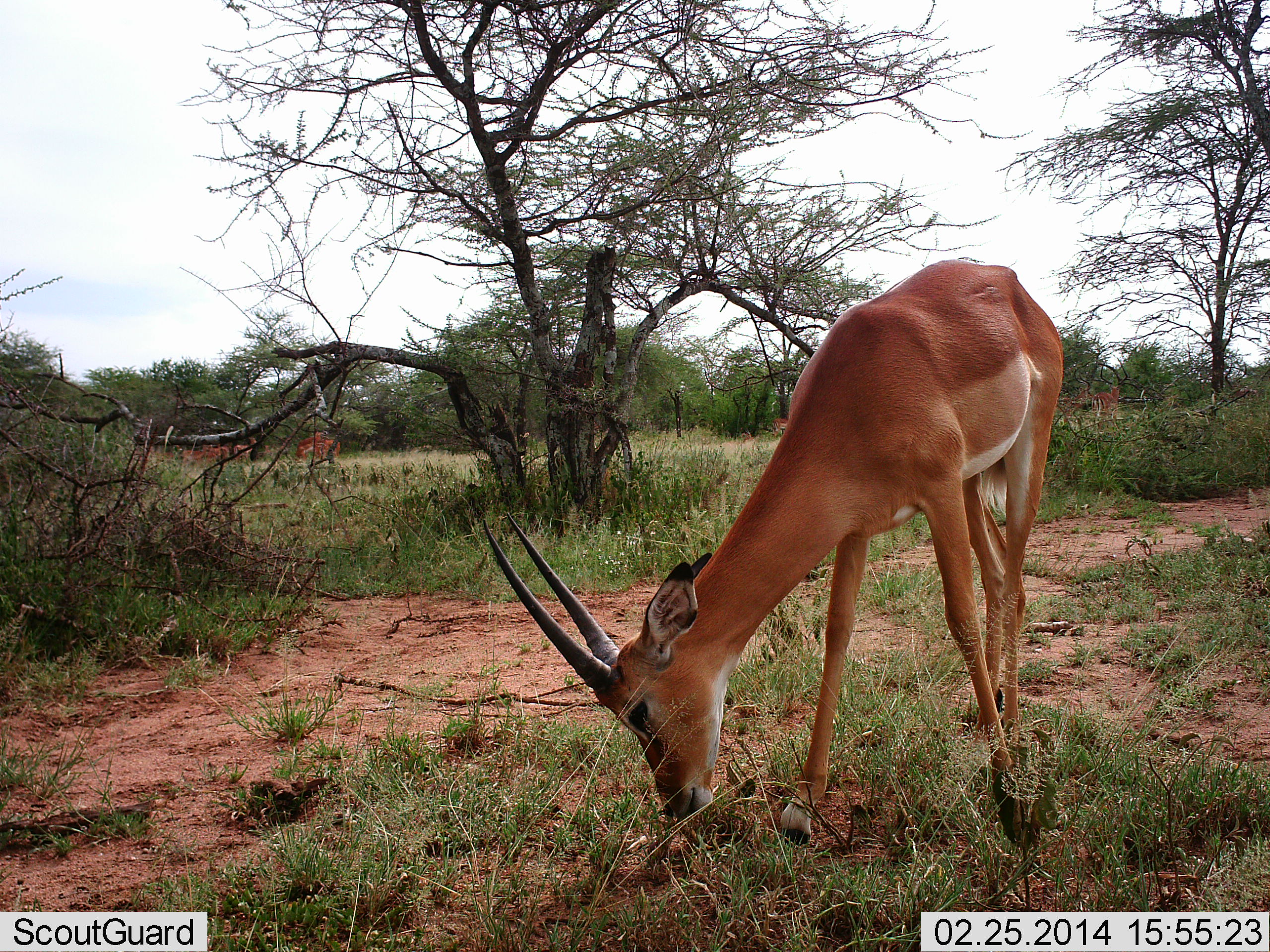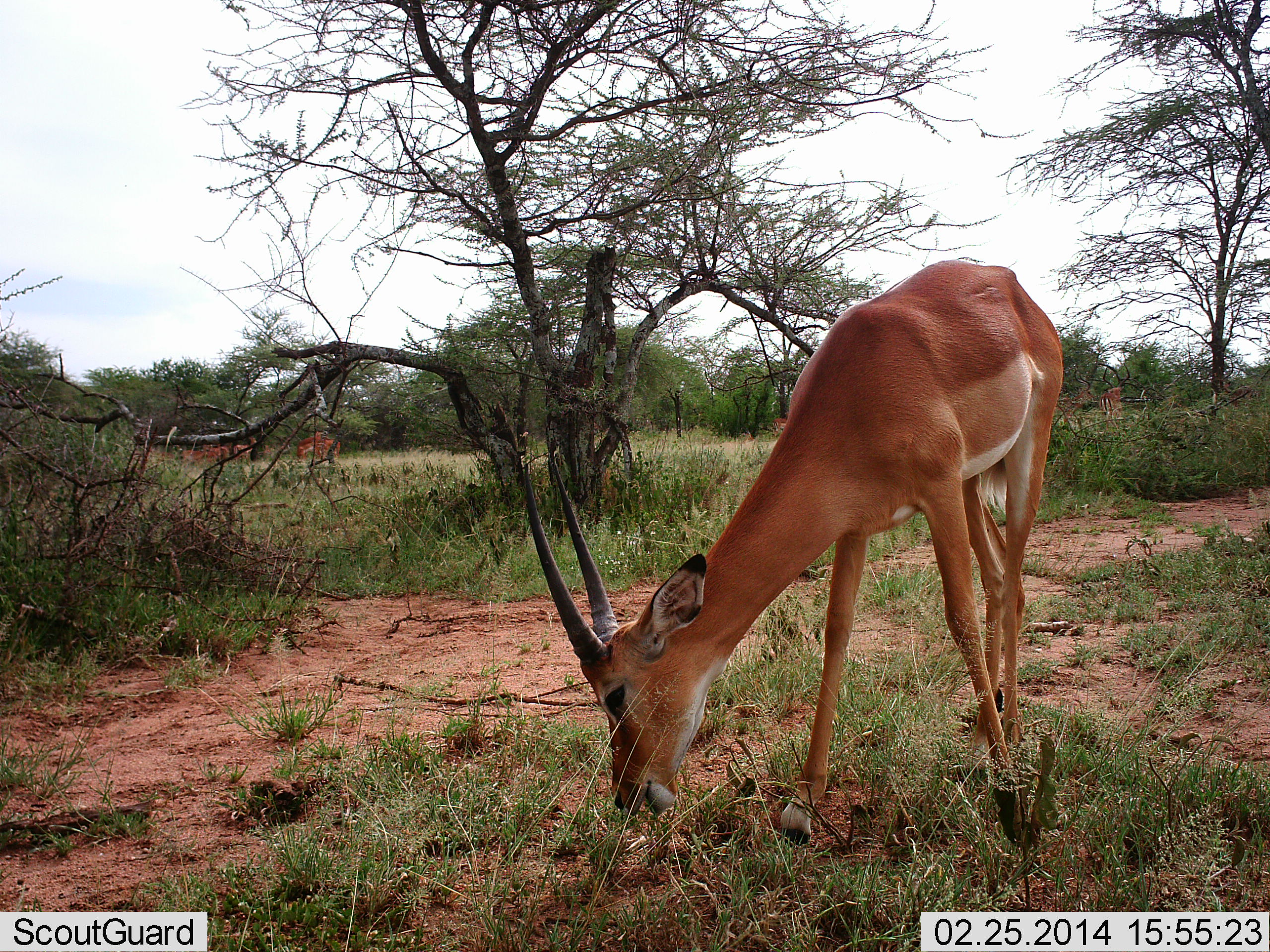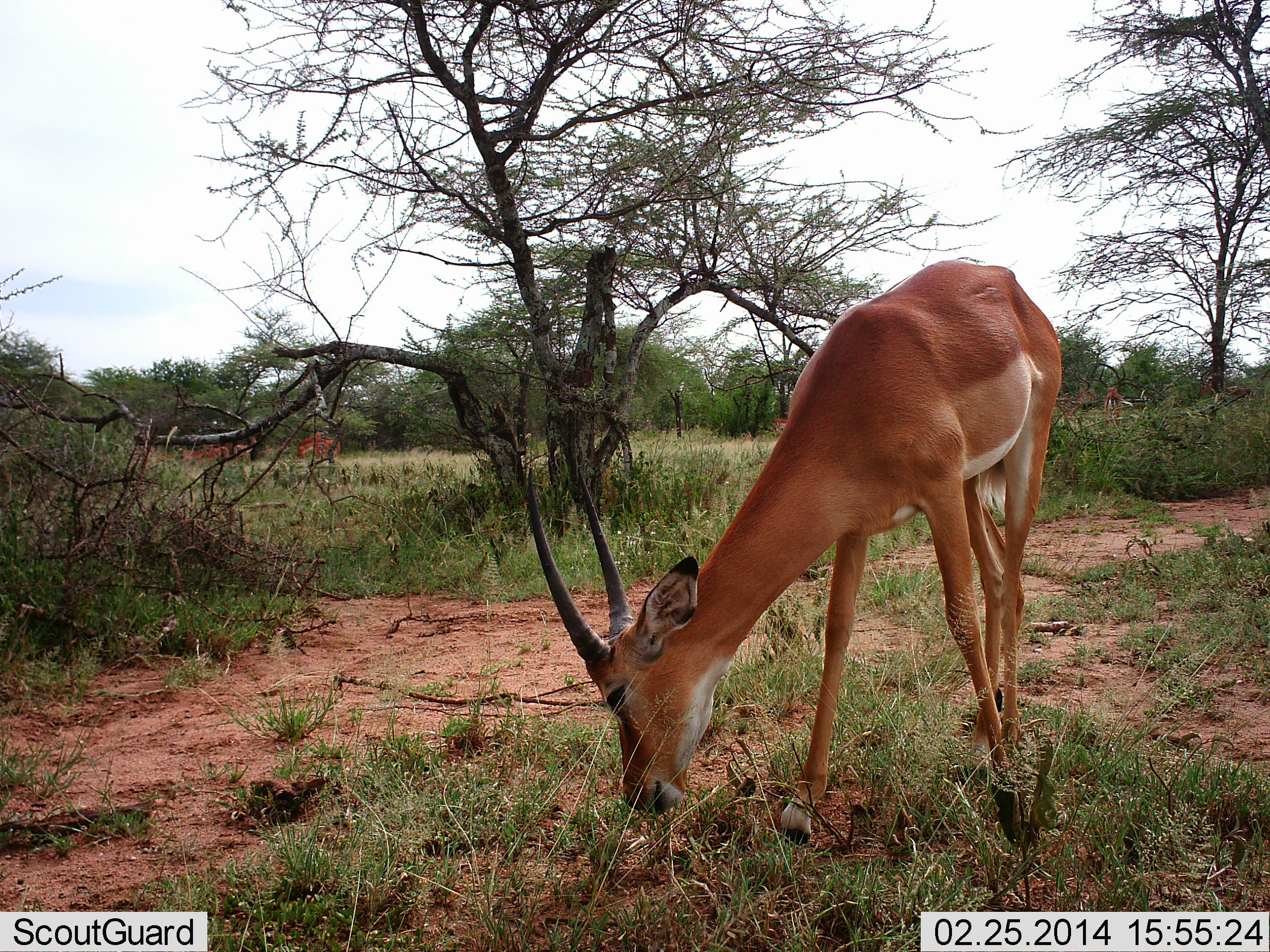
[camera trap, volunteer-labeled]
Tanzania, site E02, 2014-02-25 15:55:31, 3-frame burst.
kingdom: Animalia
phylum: Chordata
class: Mammalia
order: Artiodactyla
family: Bovidae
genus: Nanger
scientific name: Nanger granti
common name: grant's gazelle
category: gazellegrants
Gazellegrants (grant's gazelle) (Nanger granti), count 3. Behavior (volunteer vote fractions): standing 30%, resting 0%, moving 0%, interacting 0%. Young present (vote fraction): 0%. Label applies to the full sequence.